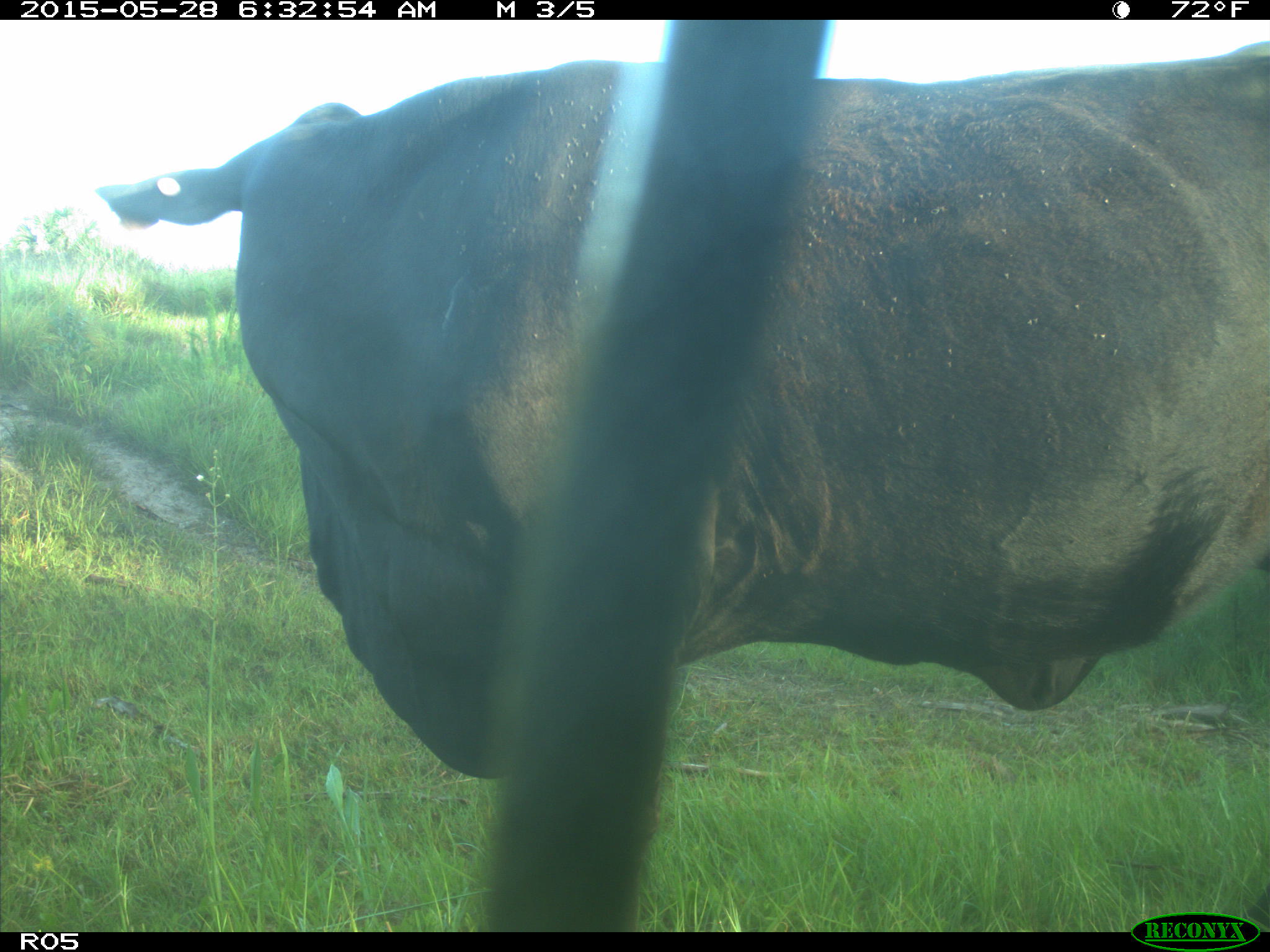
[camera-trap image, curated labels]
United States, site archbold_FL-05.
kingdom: Animalia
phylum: Chordata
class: Mammalia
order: Artiodactyla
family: Bovidae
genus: Bos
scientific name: Bos taurus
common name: domestic cow